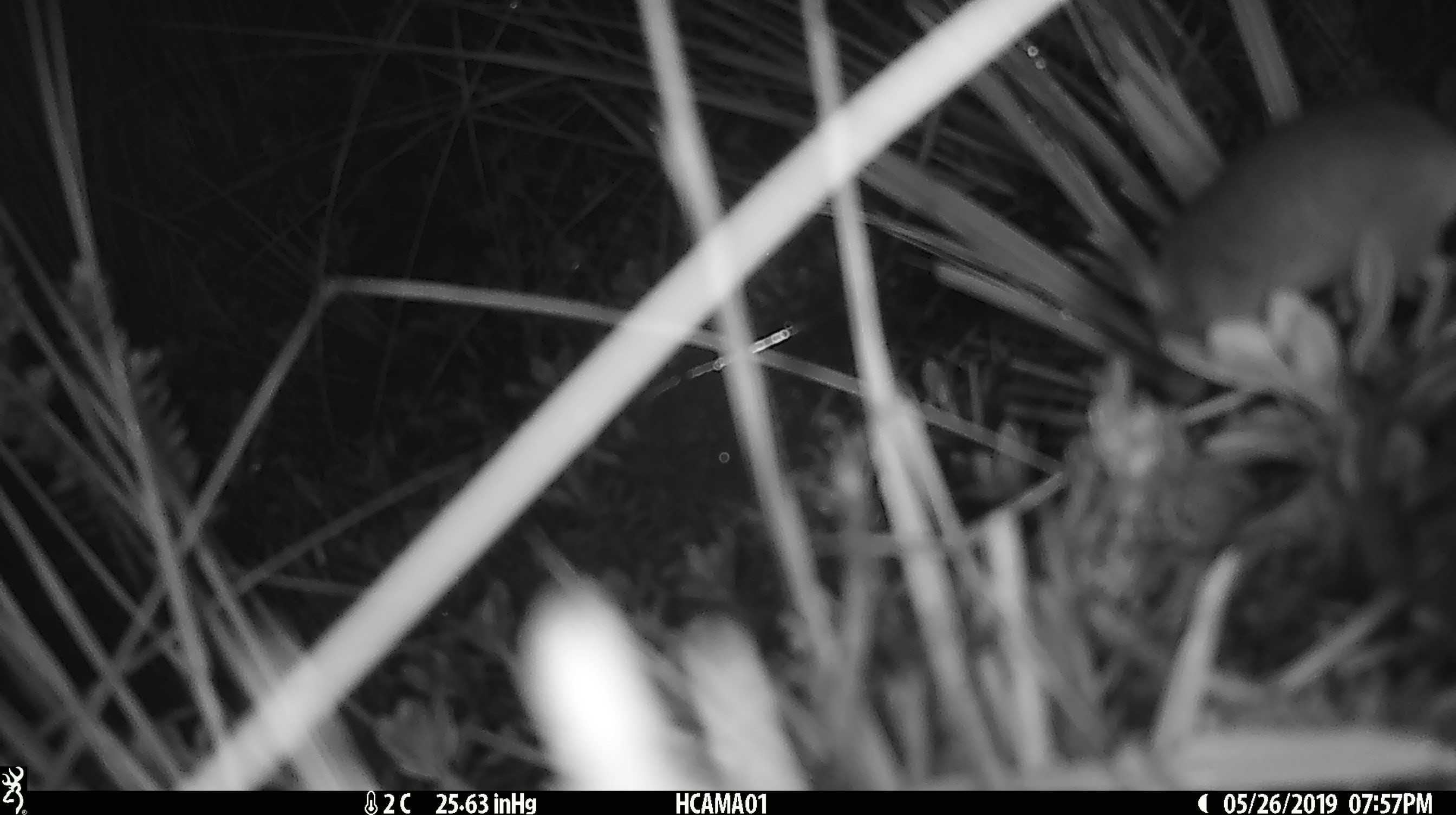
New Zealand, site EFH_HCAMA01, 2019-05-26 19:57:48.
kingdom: Animalia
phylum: Chordata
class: Mammalia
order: Rodentia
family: Muridae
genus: Mus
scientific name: Mus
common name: mouse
Mouse (Mus).